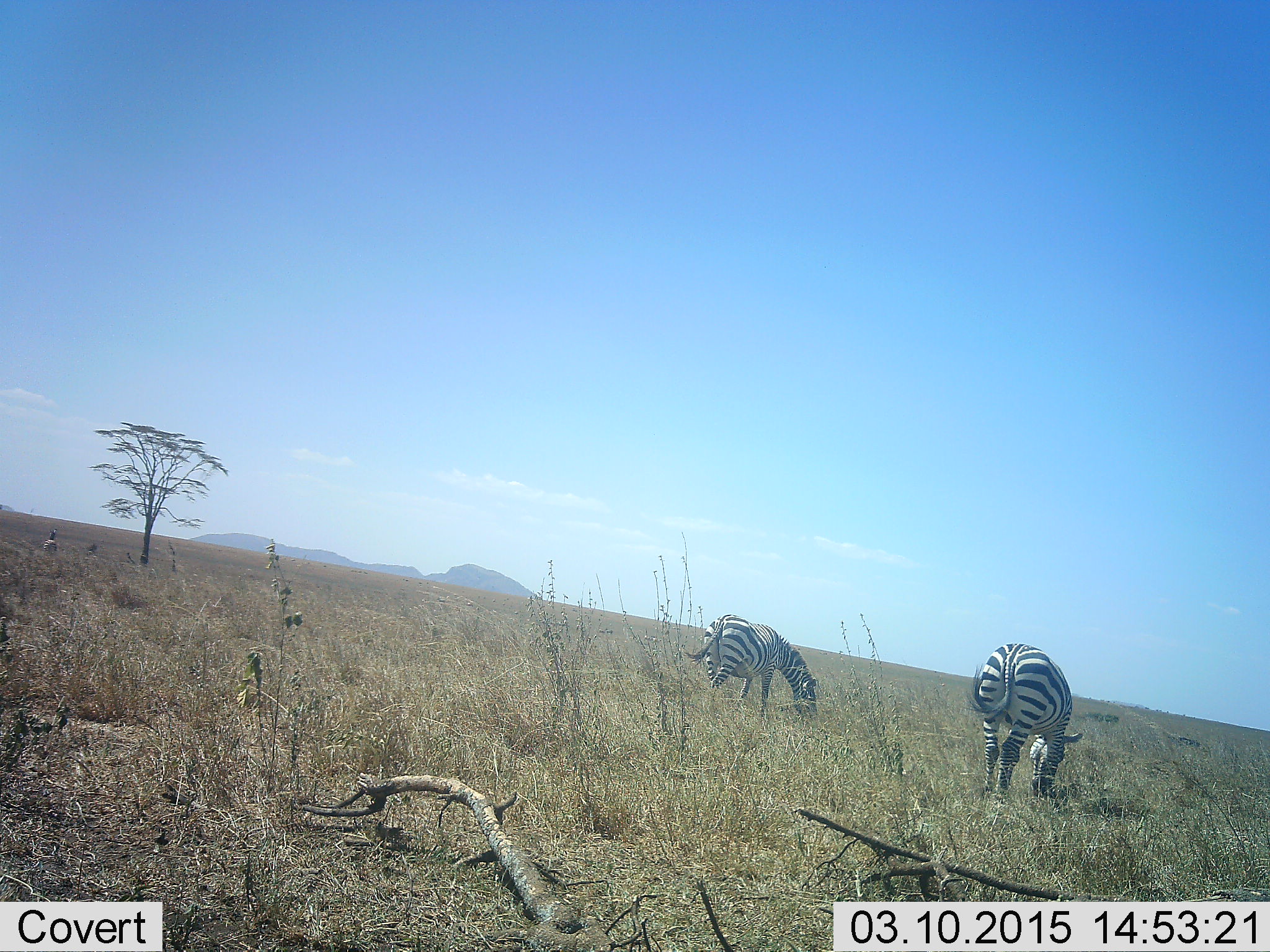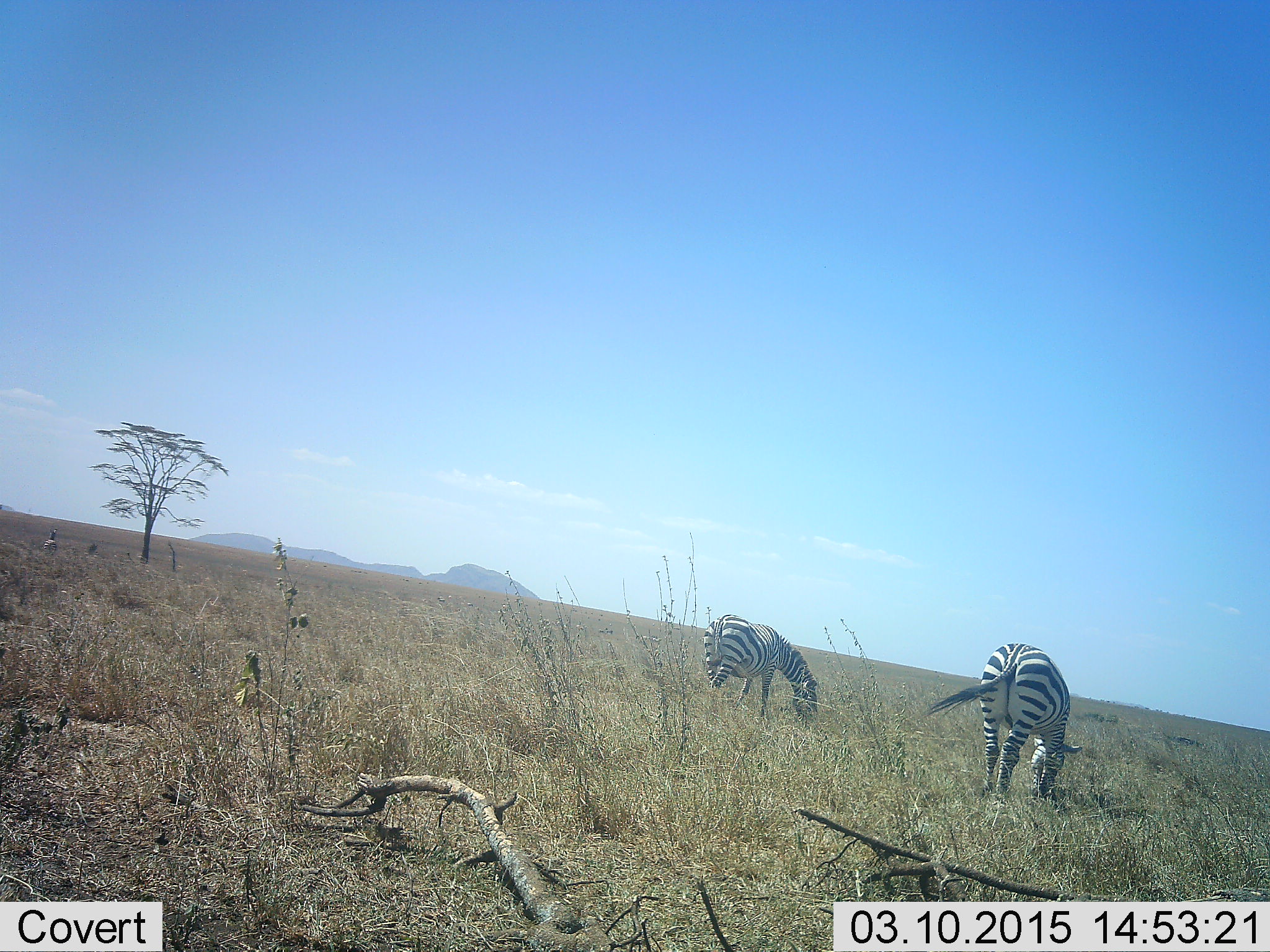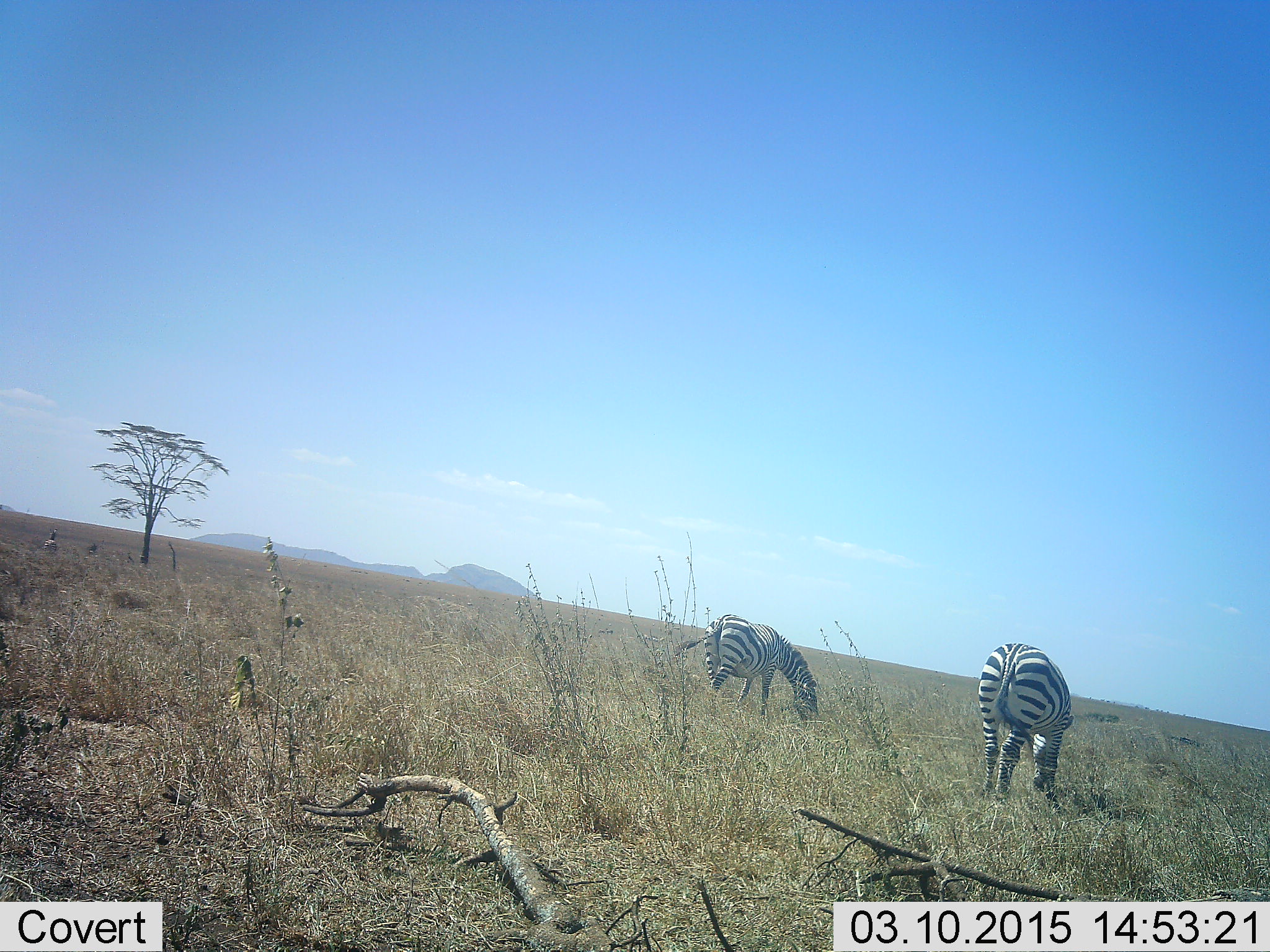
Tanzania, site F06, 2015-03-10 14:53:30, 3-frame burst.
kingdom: Animalia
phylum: Chordata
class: Mammalia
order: Perissodactyla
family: Equidae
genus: Equus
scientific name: Equus quagga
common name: plains zebra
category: zebra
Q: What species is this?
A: Zebra (plains zebra) (Equus quagga).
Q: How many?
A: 2.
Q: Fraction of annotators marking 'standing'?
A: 10%.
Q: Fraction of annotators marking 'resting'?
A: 0%.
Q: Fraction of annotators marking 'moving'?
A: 0%.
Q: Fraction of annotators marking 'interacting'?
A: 0%.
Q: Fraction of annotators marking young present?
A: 0%.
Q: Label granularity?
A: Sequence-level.